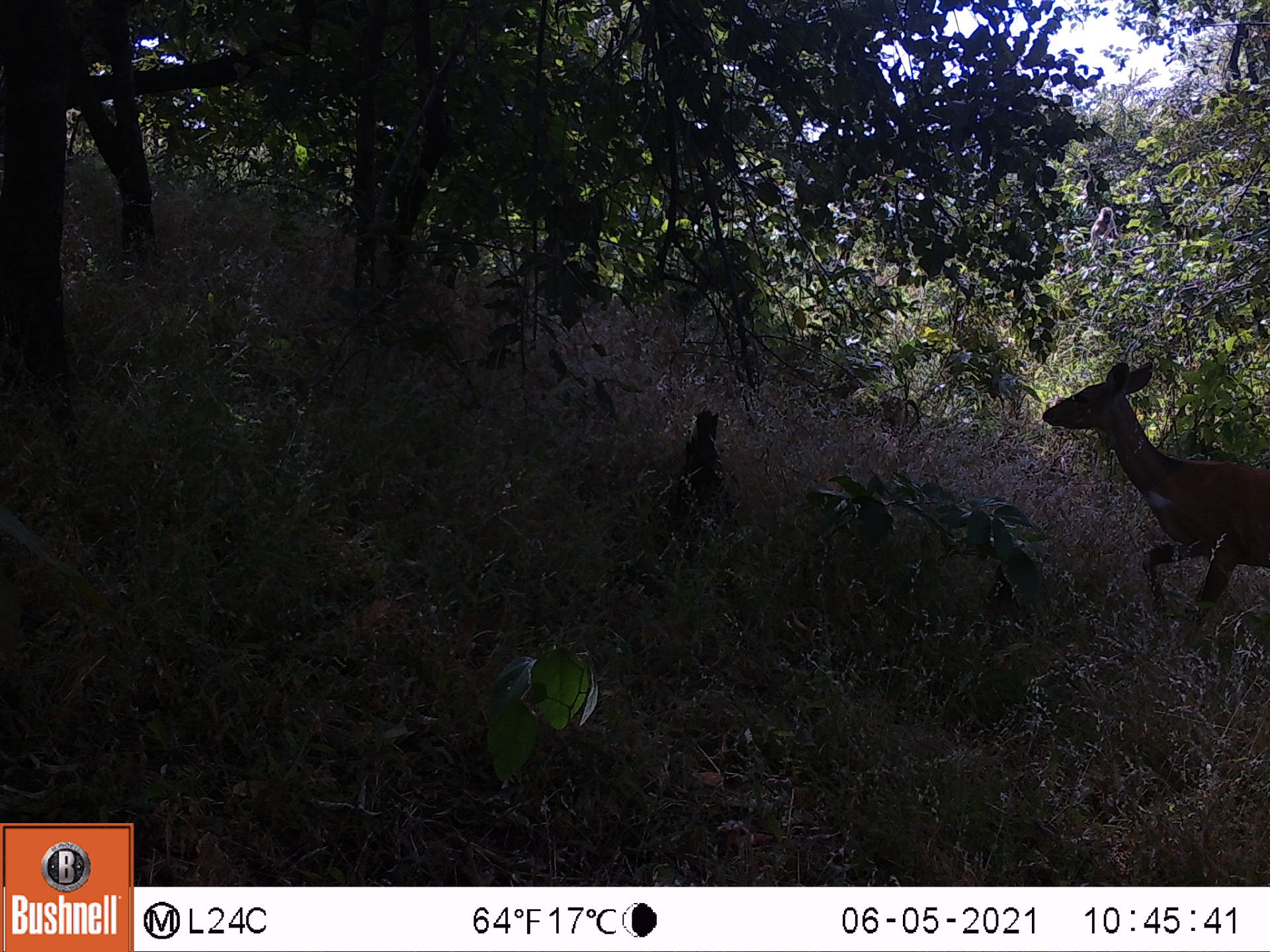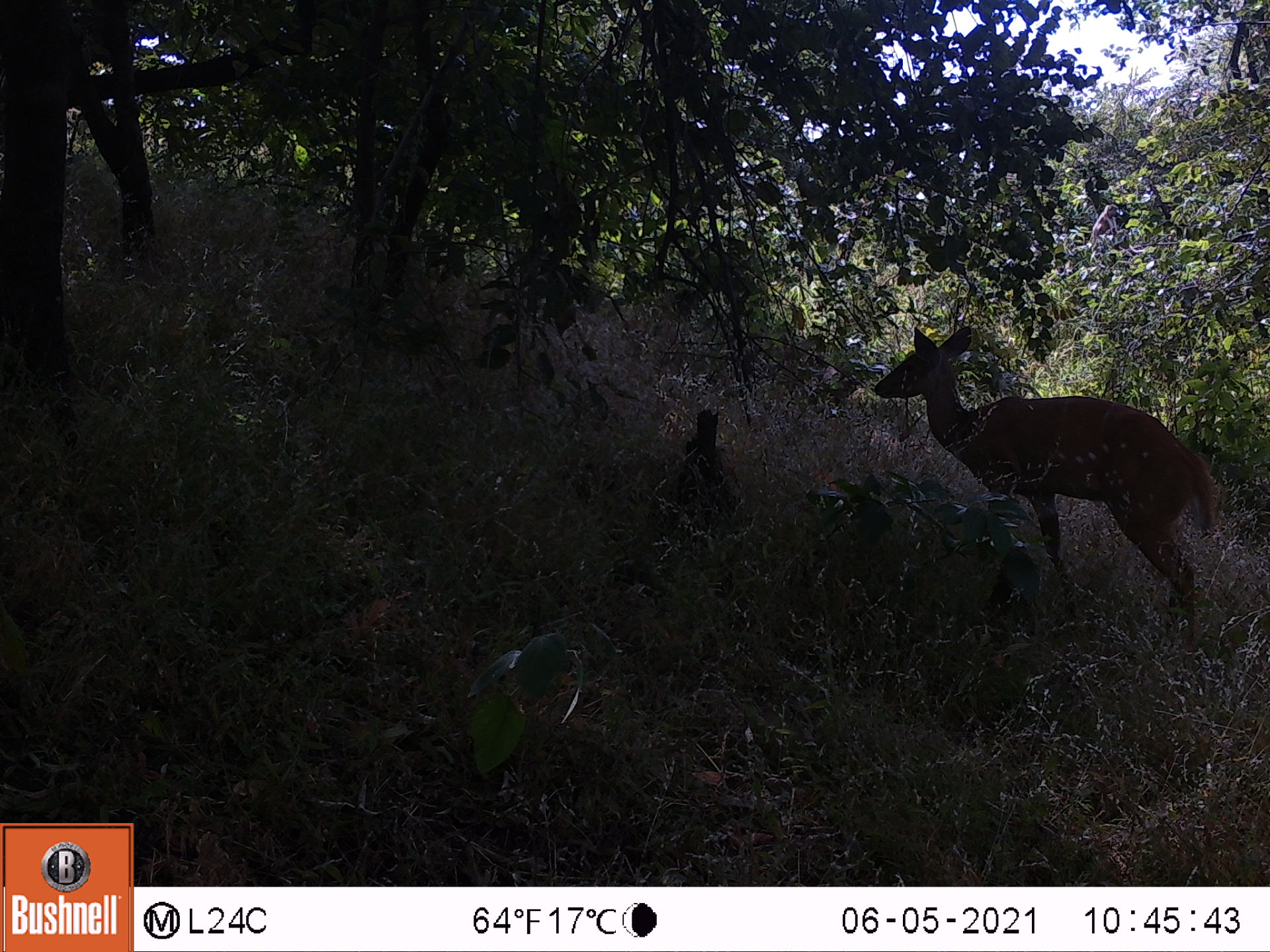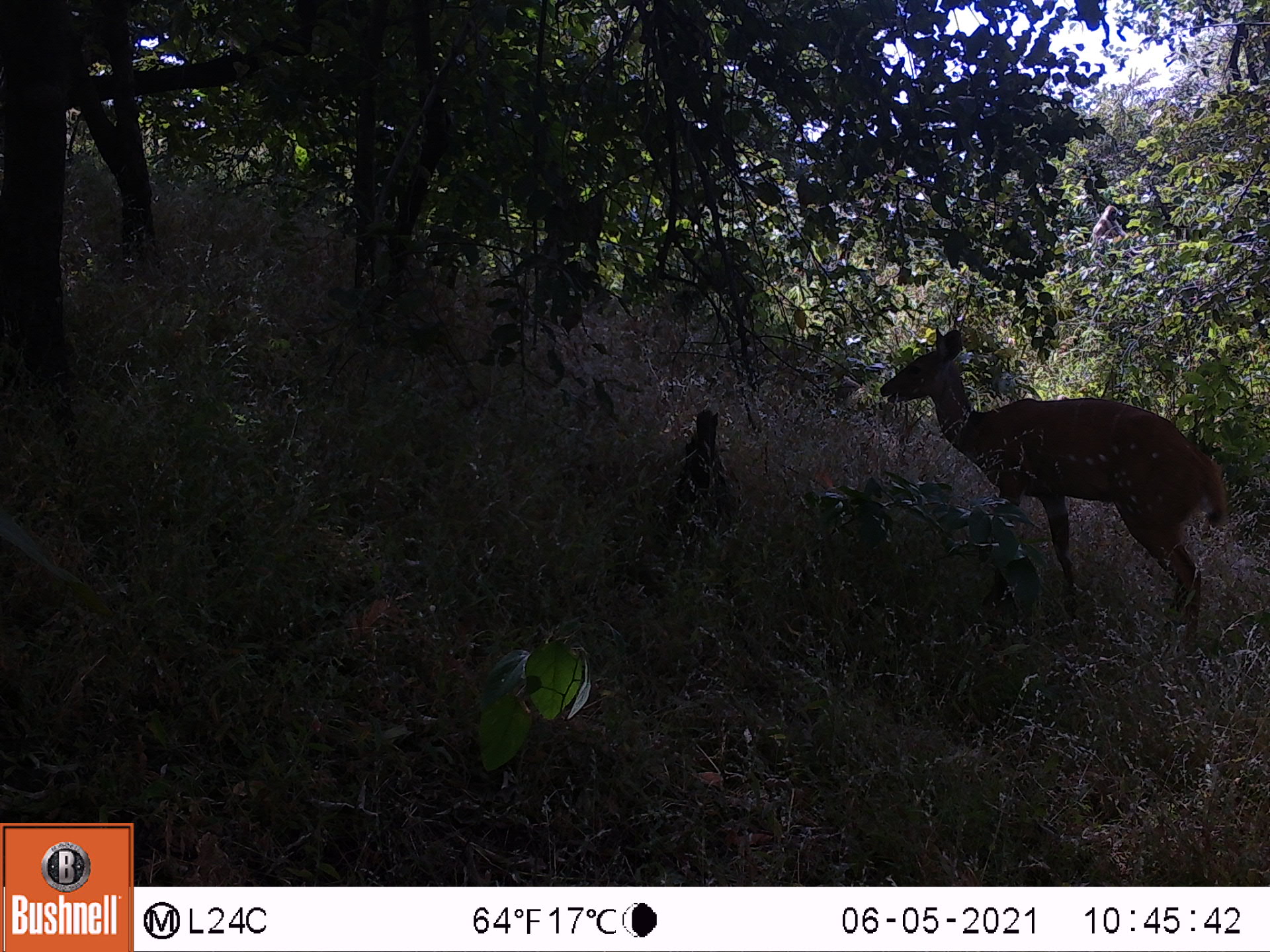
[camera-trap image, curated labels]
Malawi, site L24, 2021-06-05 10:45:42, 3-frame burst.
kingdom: Animalia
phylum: Chordata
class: Mammalia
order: Artiodactyla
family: Bovidae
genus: Tragelaphus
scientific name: Tragelaphus sylvaticus sylvaticus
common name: cape bushbuck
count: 1